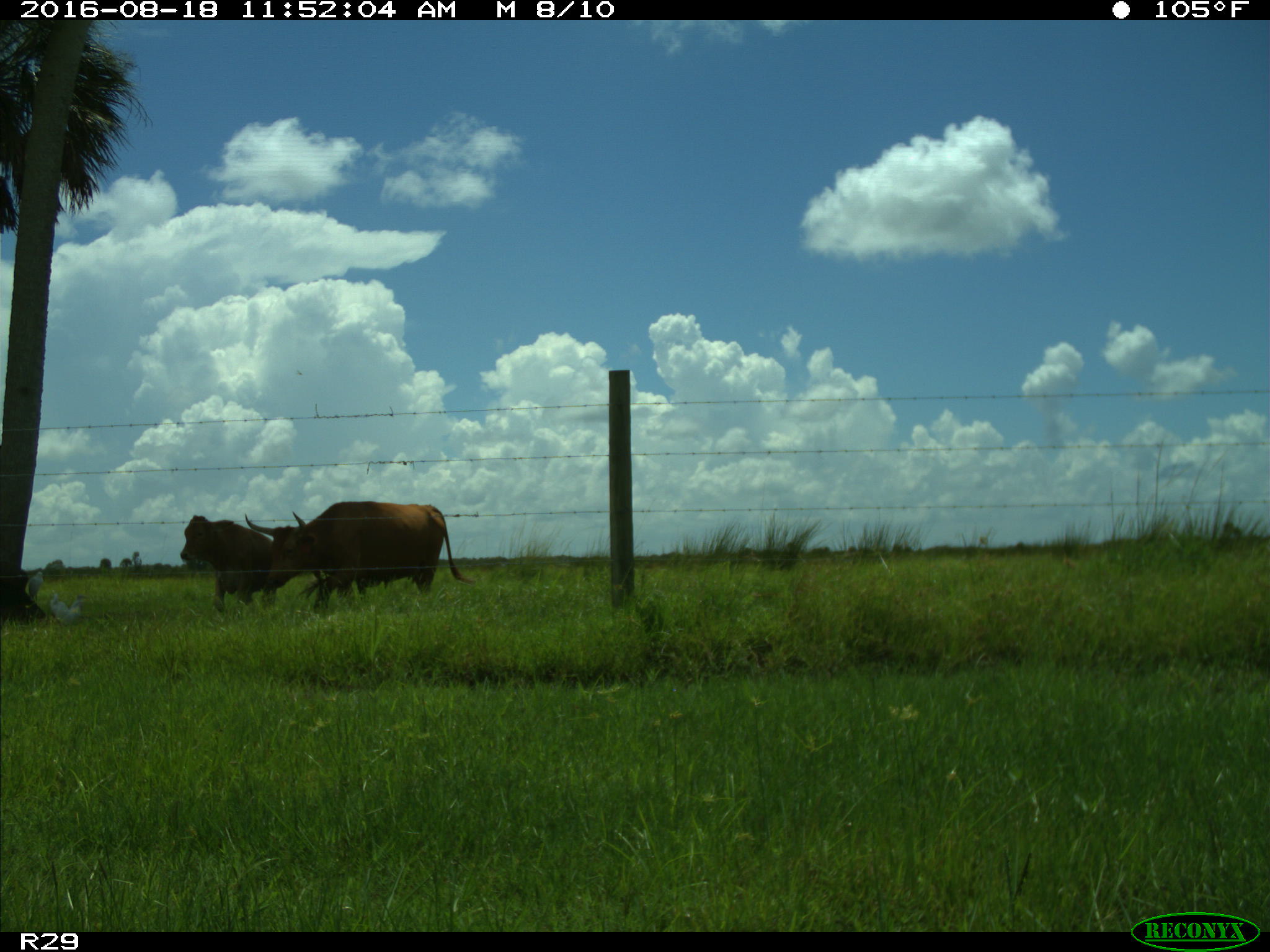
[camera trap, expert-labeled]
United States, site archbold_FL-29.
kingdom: Animalia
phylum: Chordata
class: Mammalia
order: Artiodactyla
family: Bovidae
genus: Bos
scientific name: Bos taurus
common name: domestic cow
Bos taurus (domestic cow).